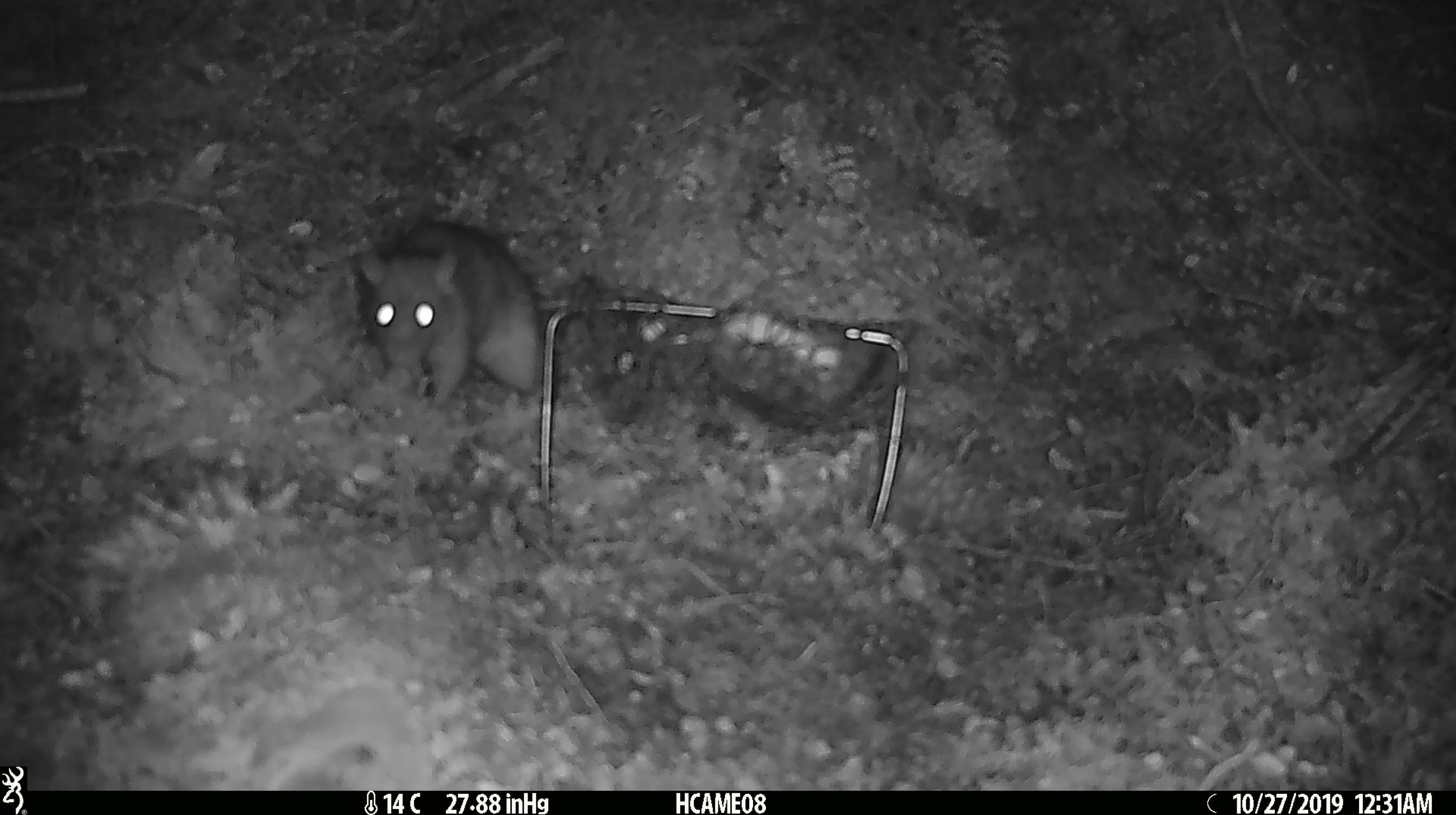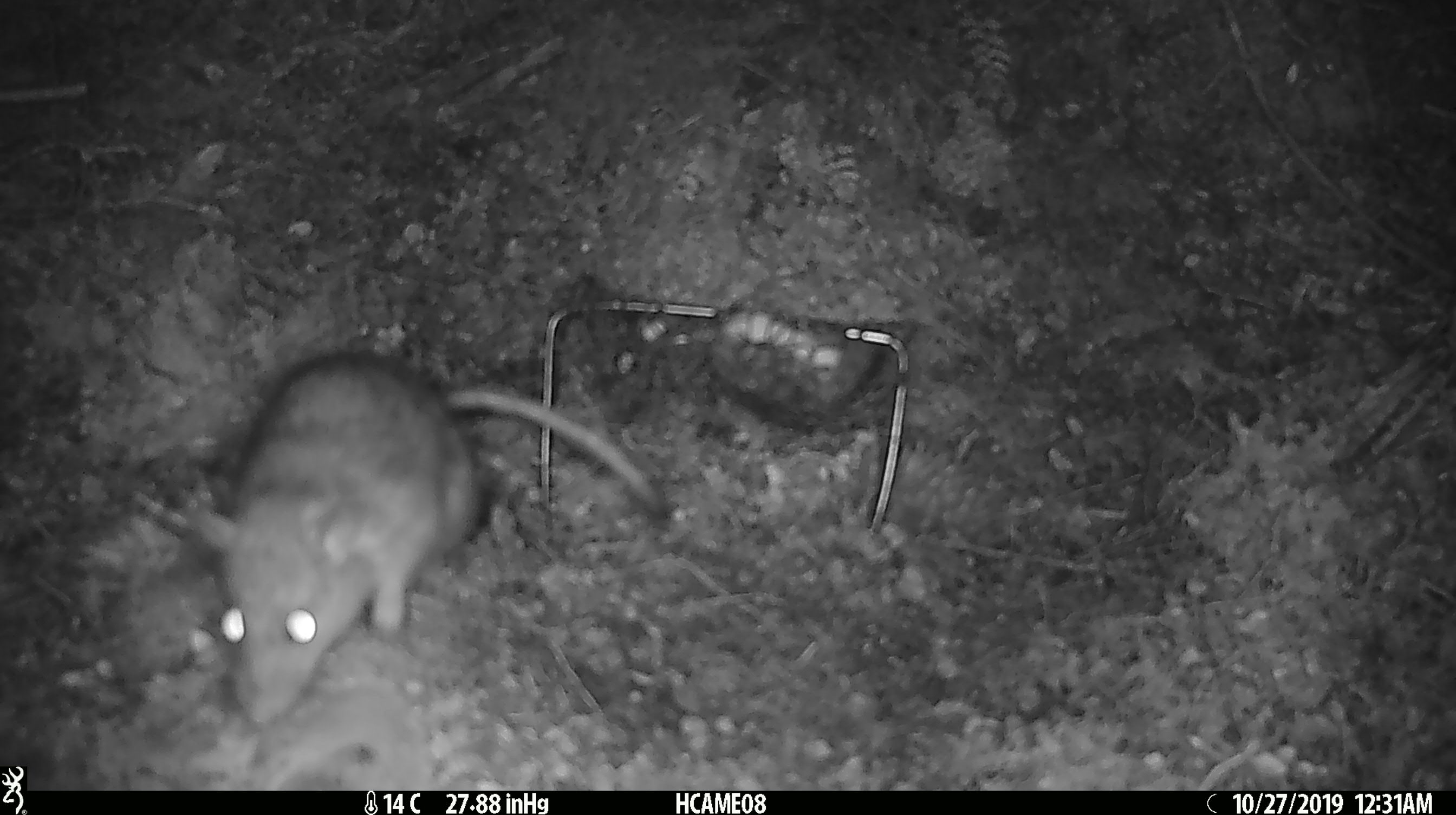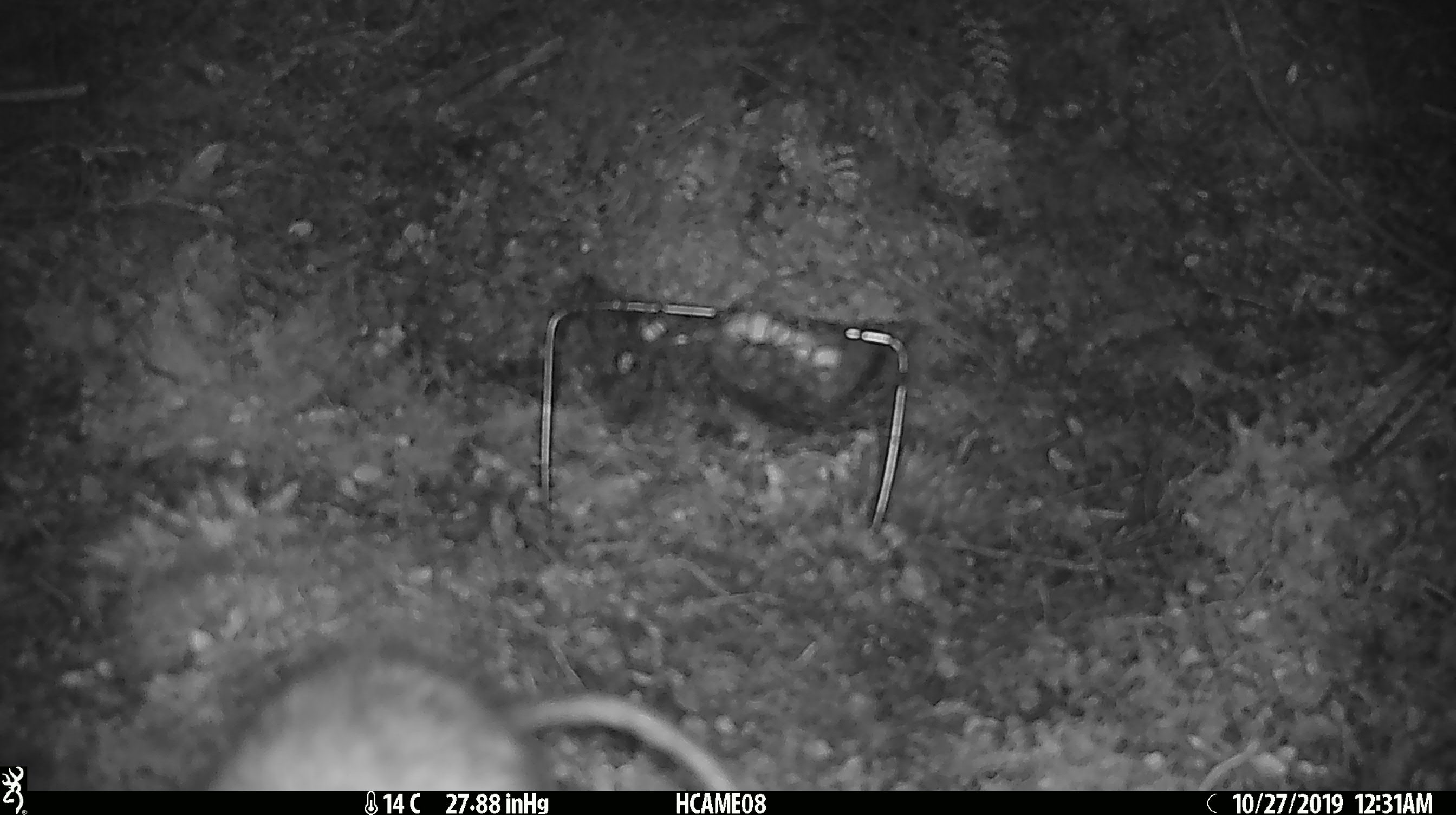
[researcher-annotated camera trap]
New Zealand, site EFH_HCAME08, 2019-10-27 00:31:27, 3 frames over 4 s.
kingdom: Animalia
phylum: Chordata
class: Mammalia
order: Rodentia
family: Muridae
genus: Rattus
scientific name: Rattus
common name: rat